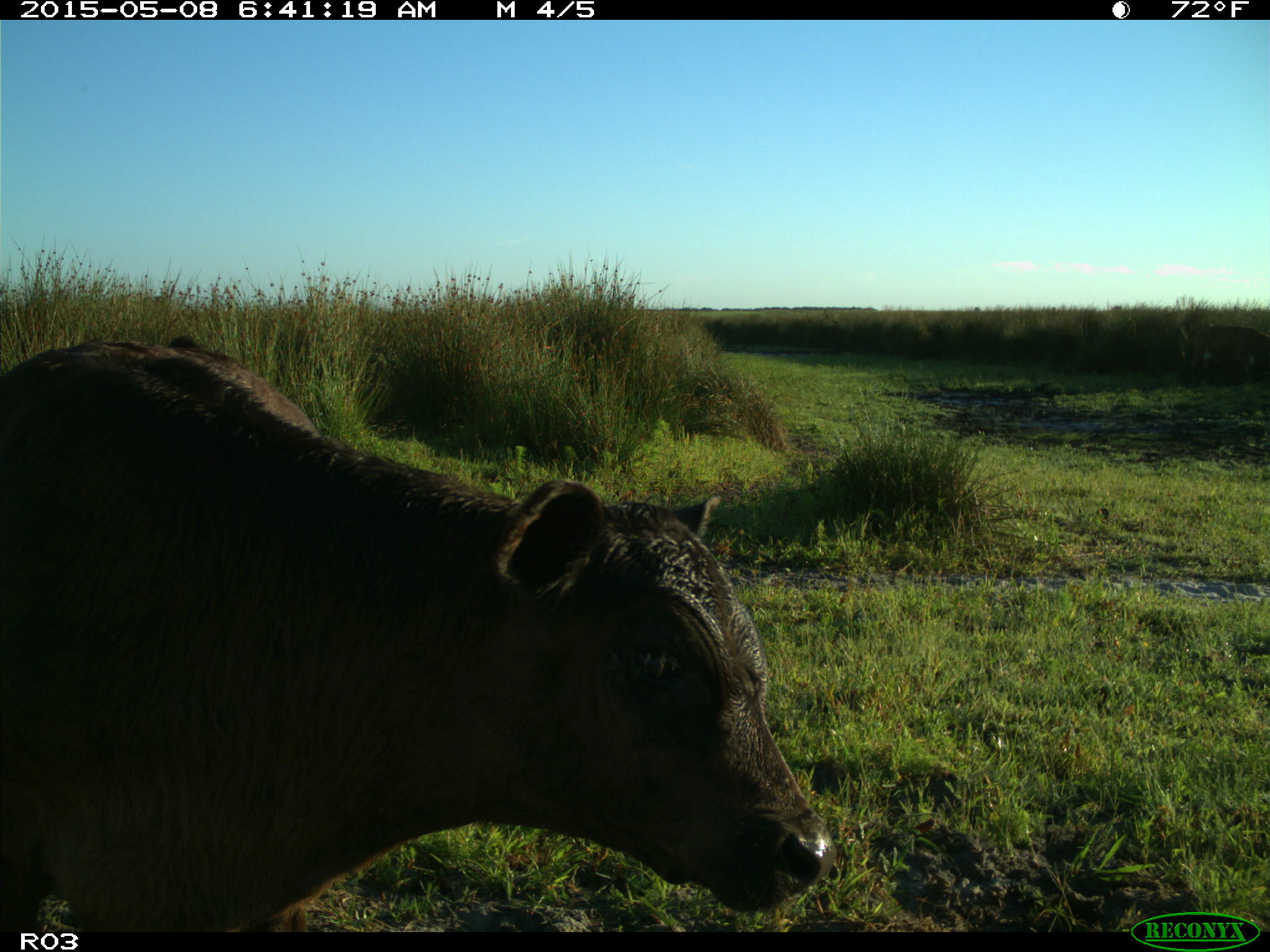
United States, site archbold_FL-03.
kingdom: Animalia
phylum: Chordata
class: Mammalia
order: Artiodactyla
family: Bovidae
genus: Bos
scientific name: Bos taurus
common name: domestic cow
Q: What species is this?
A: Bos taurus (domestic cow).